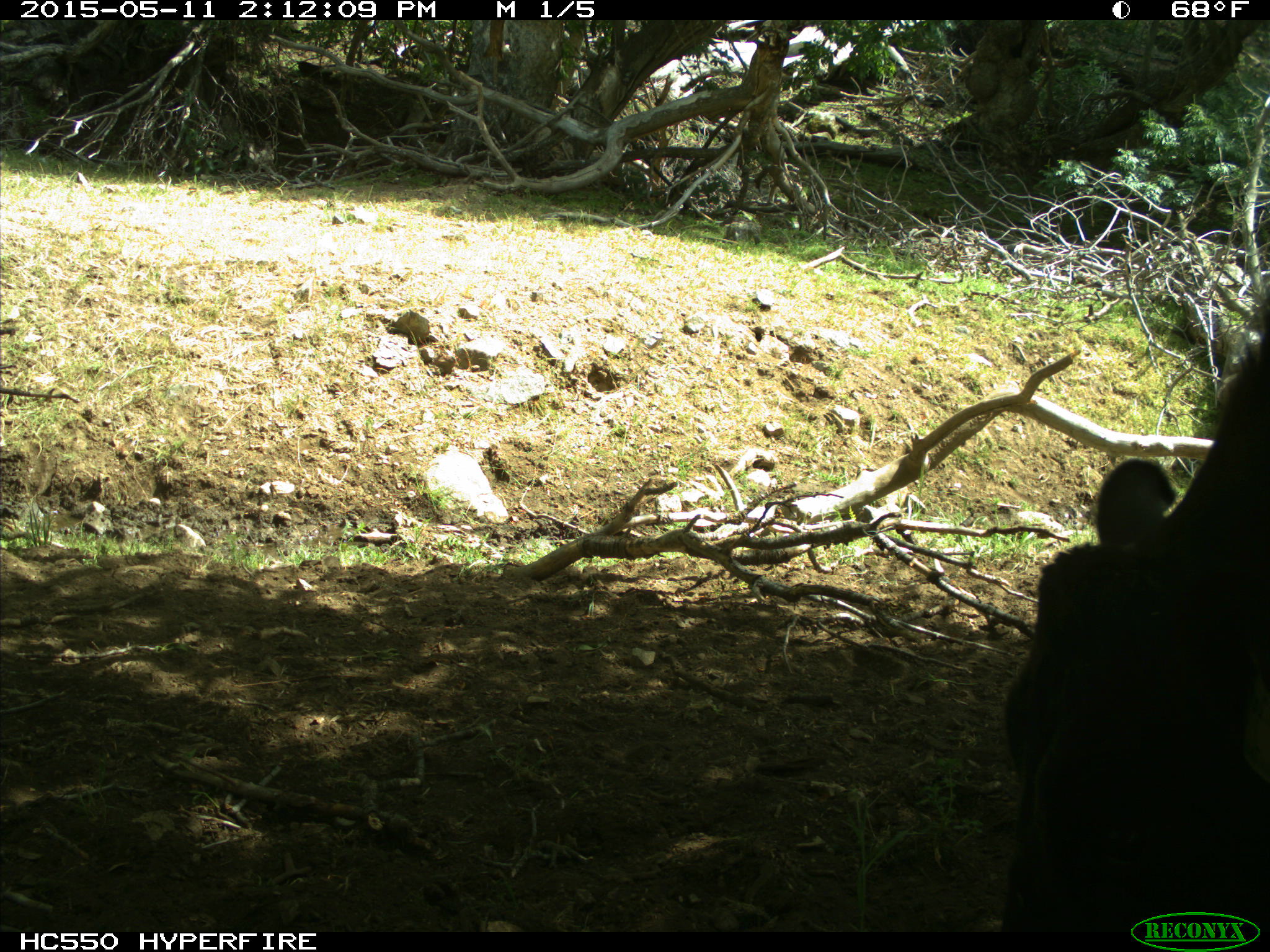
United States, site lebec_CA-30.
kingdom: Animalia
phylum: Chordata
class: Mammalia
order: Artiodactyla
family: Bovidae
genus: Bos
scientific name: Bos taurus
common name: domestic cow